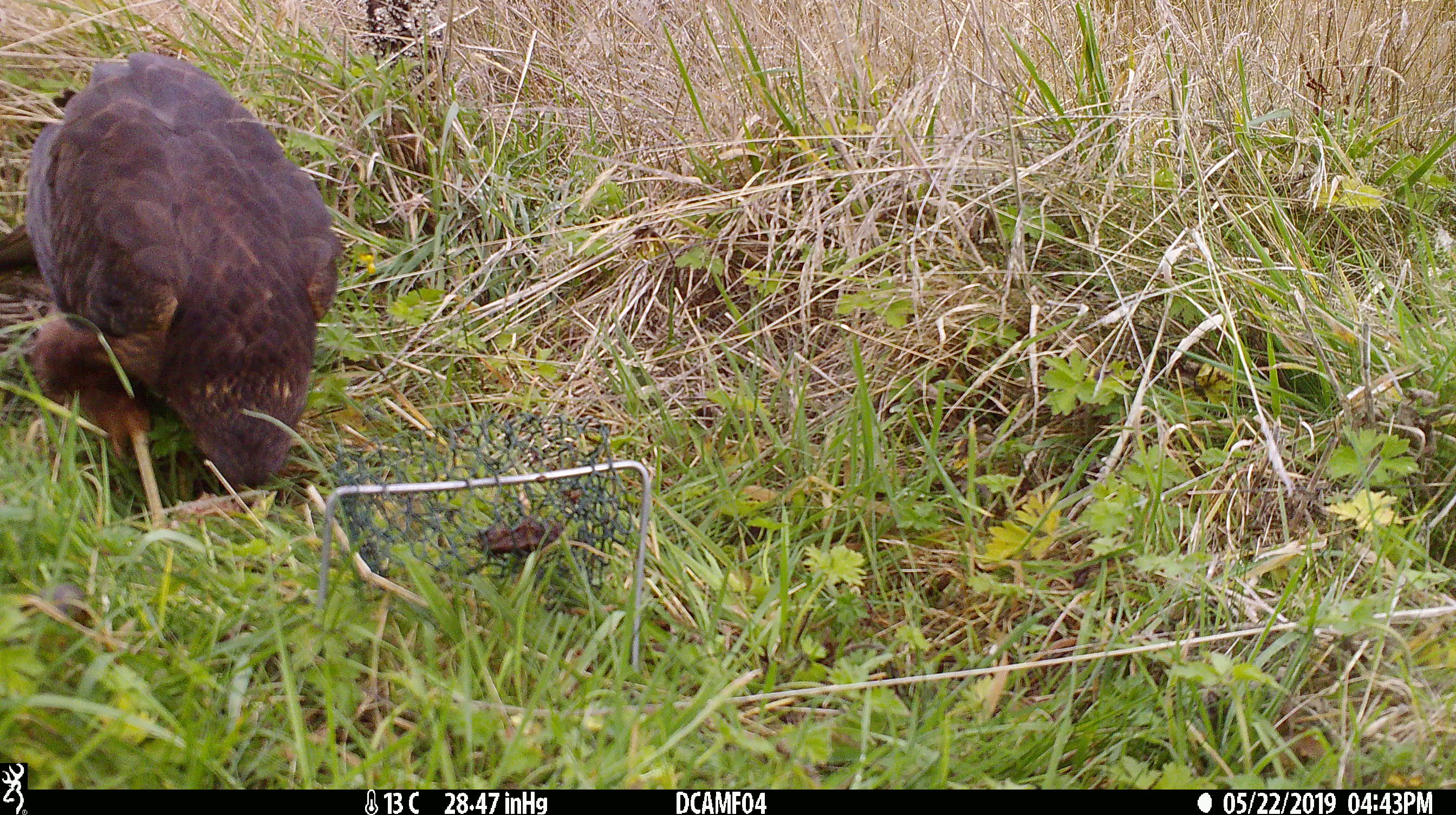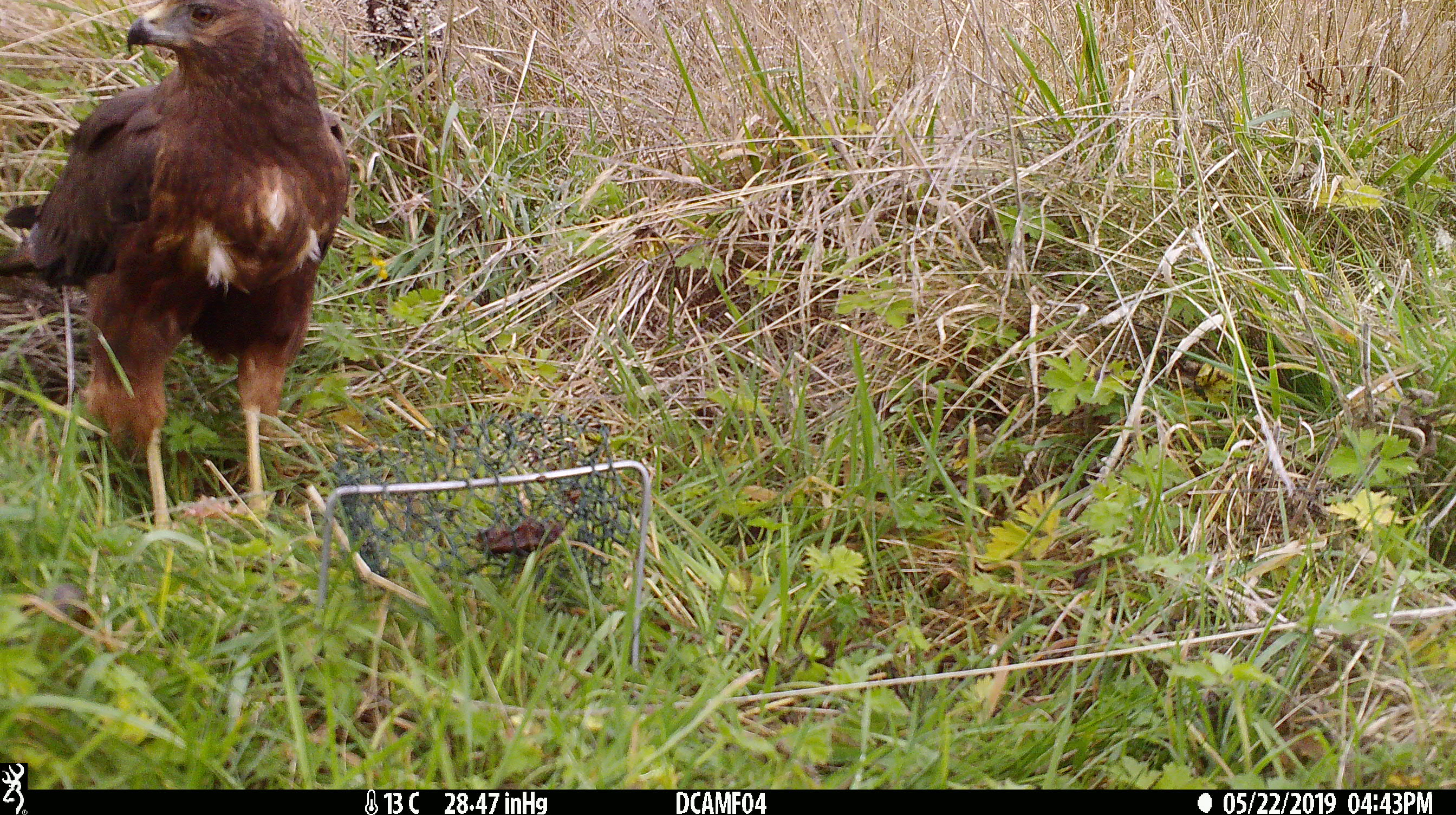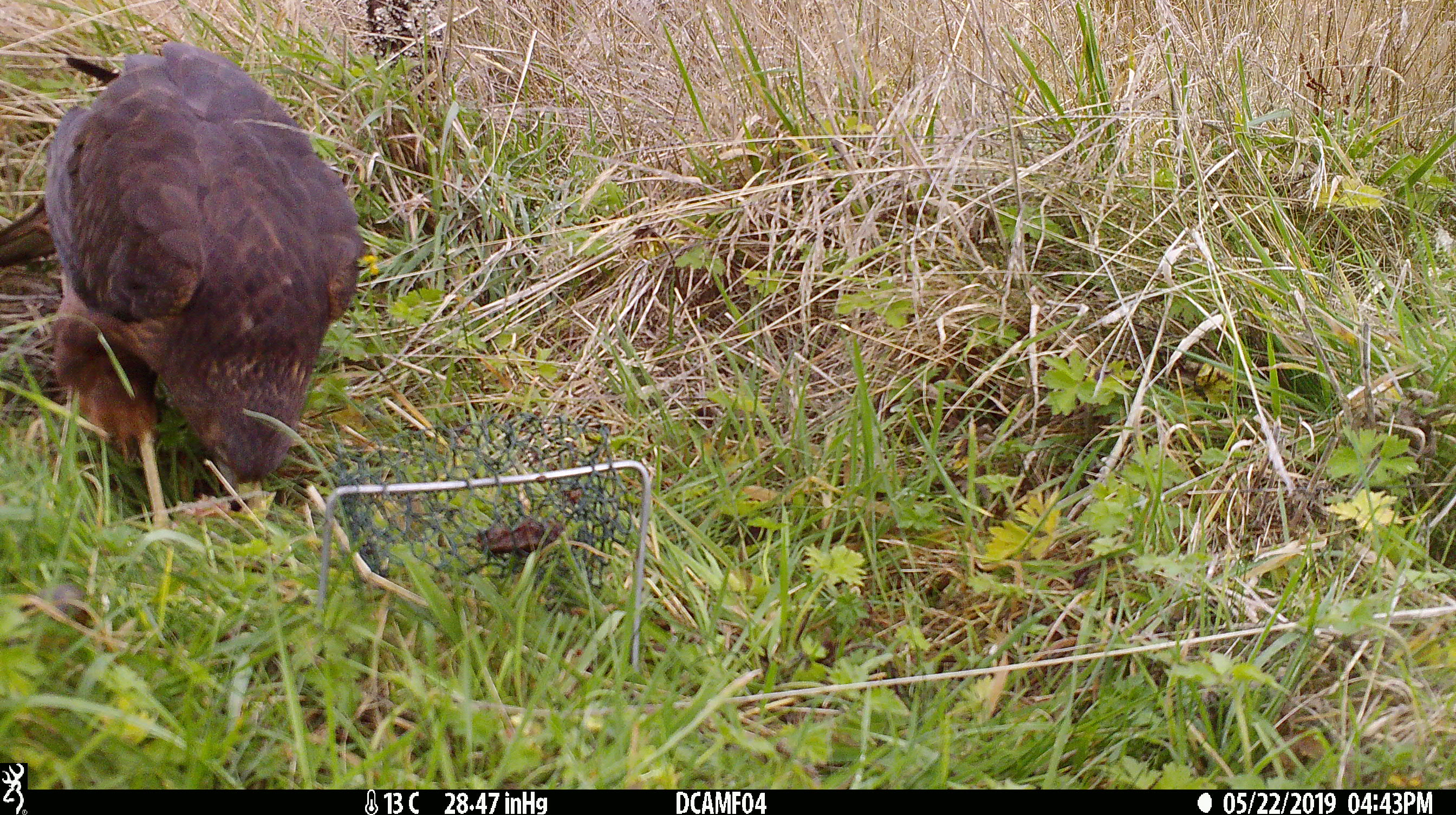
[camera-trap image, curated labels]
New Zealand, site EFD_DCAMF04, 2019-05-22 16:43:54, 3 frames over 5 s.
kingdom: Animalia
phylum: Chordata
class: Aves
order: Accipitriformes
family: Accipitridae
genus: Circus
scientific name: Circus approximans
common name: swamp harrier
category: harrier